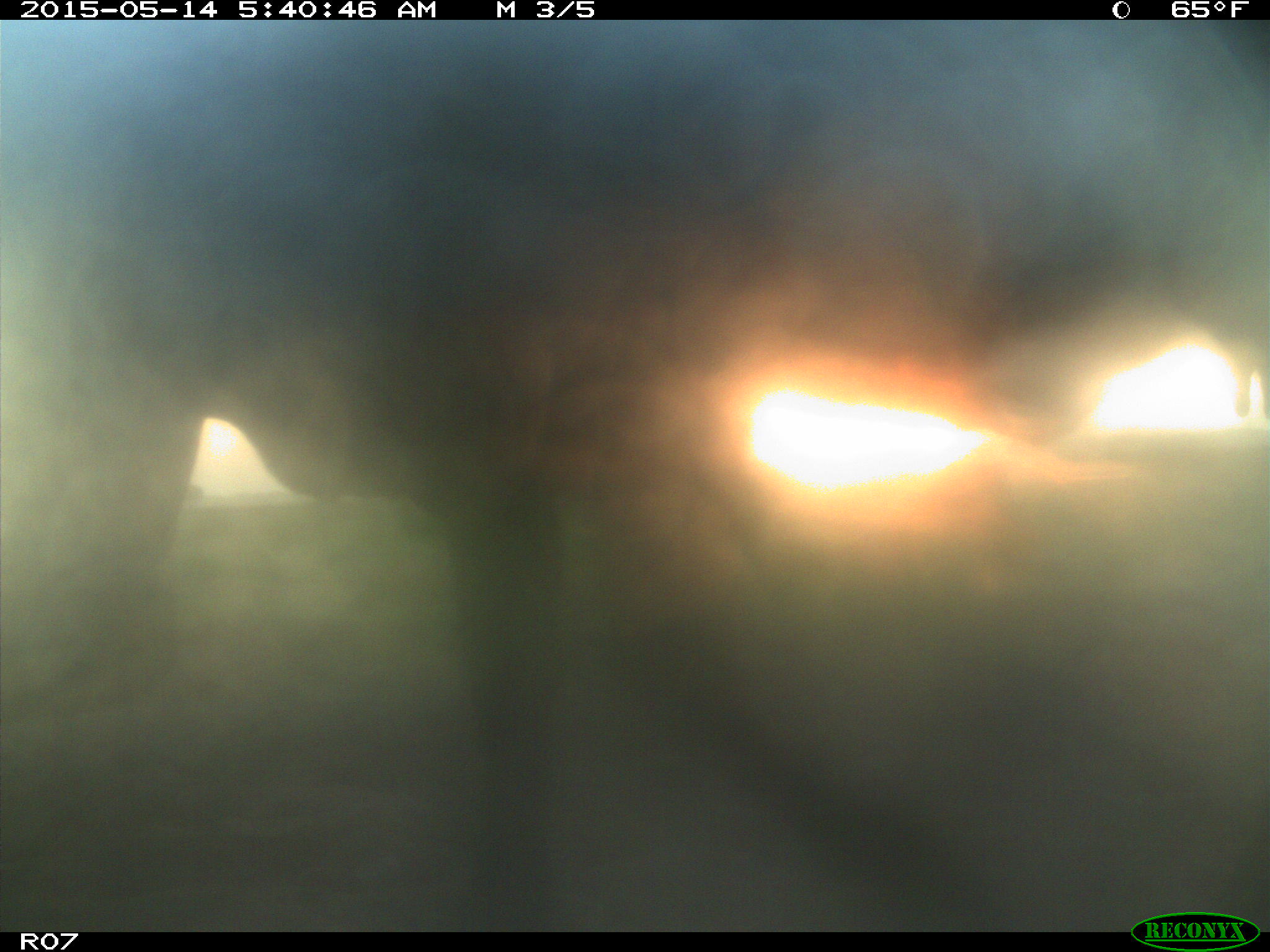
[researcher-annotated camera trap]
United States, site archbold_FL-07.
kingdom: Animalia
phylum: Chordata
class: Mammalia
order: Artiodactyla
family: Bovidae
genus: Bos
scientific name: Bos taurus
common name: domestic cow